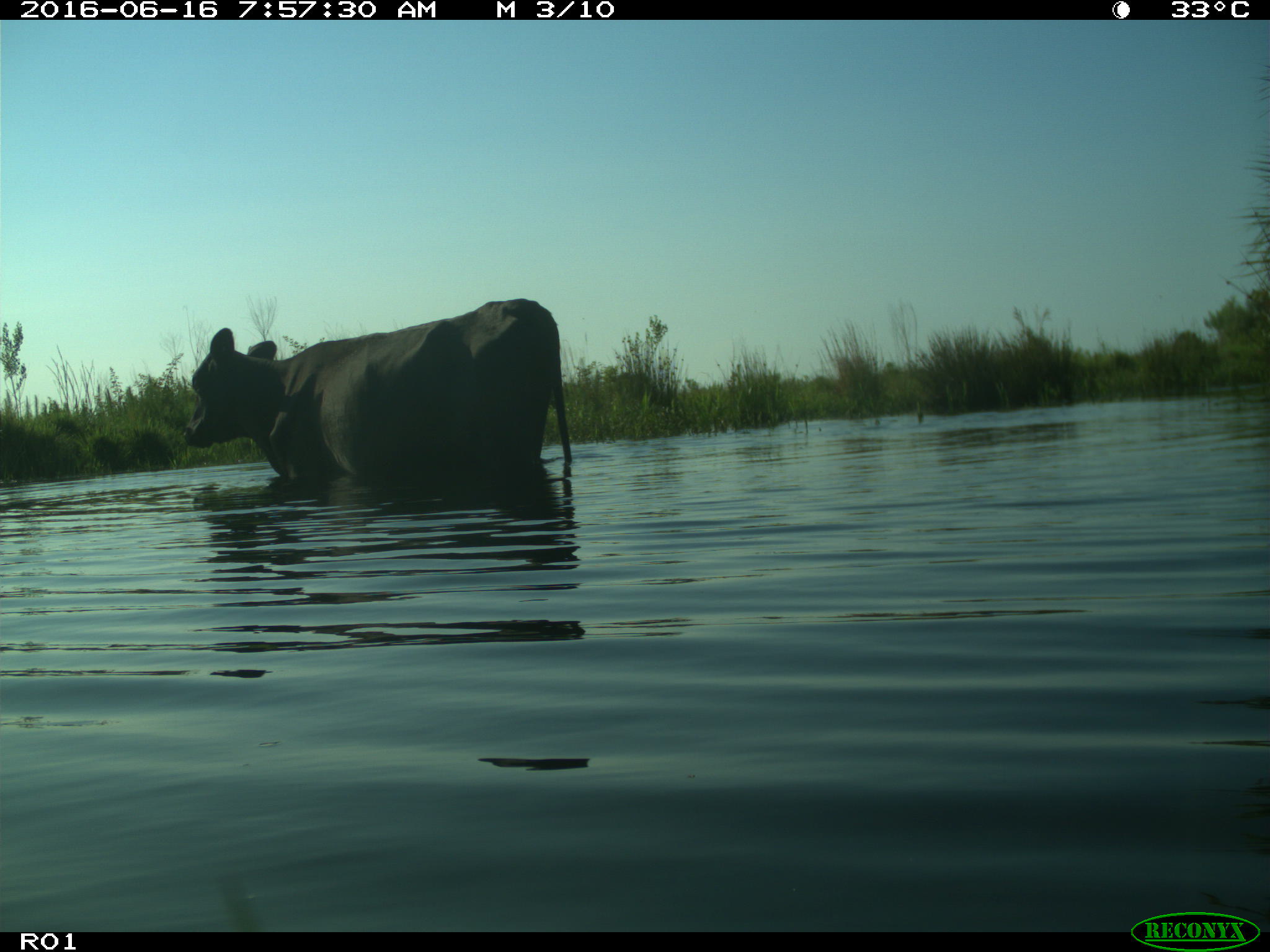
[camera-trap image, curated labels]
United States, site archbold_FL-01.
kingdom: Animalia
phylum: Chordata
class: Mammalia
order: Artiodactyla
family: Bovidae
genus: Bos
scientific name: Bos taurus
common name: domestic cow